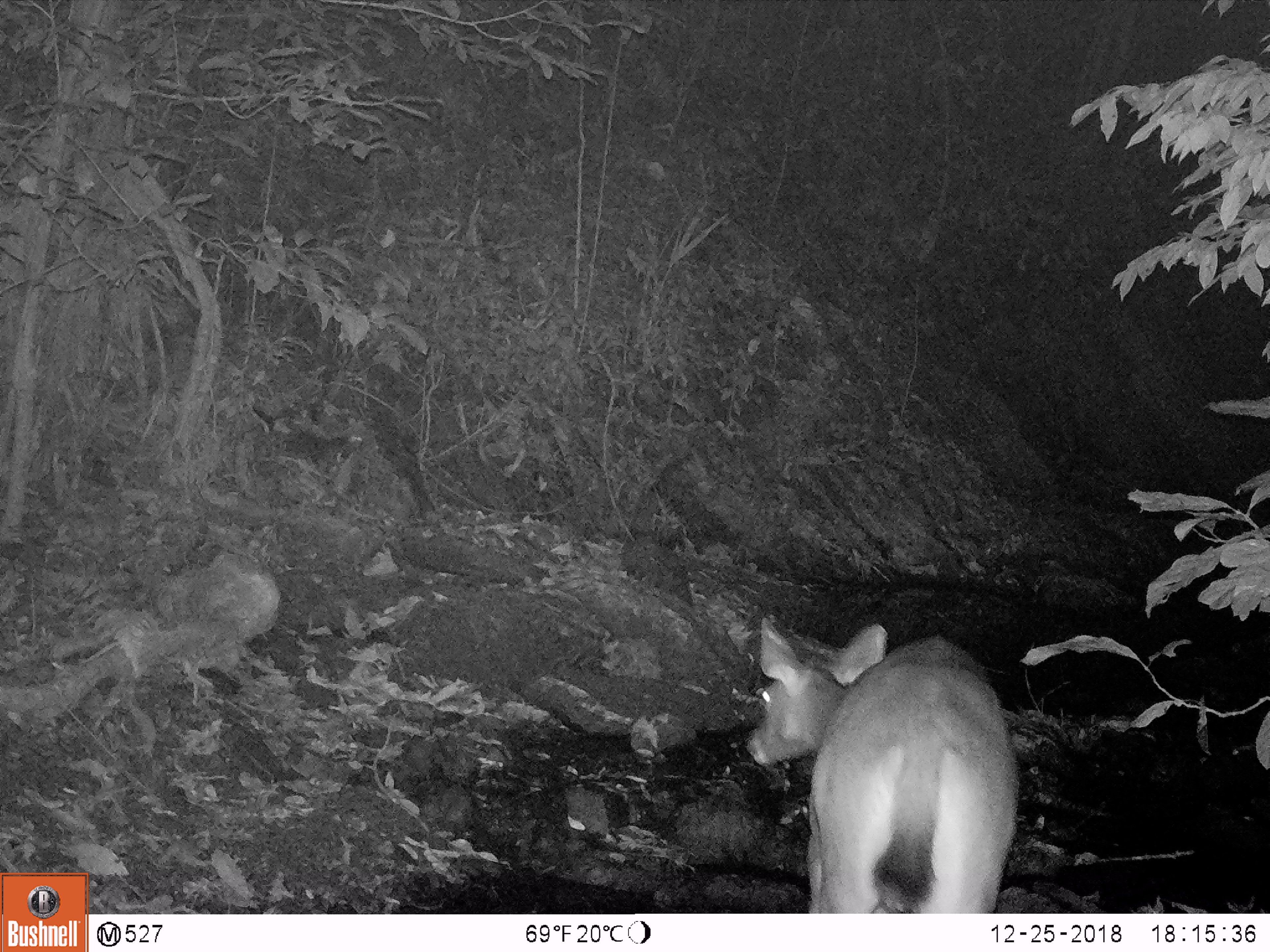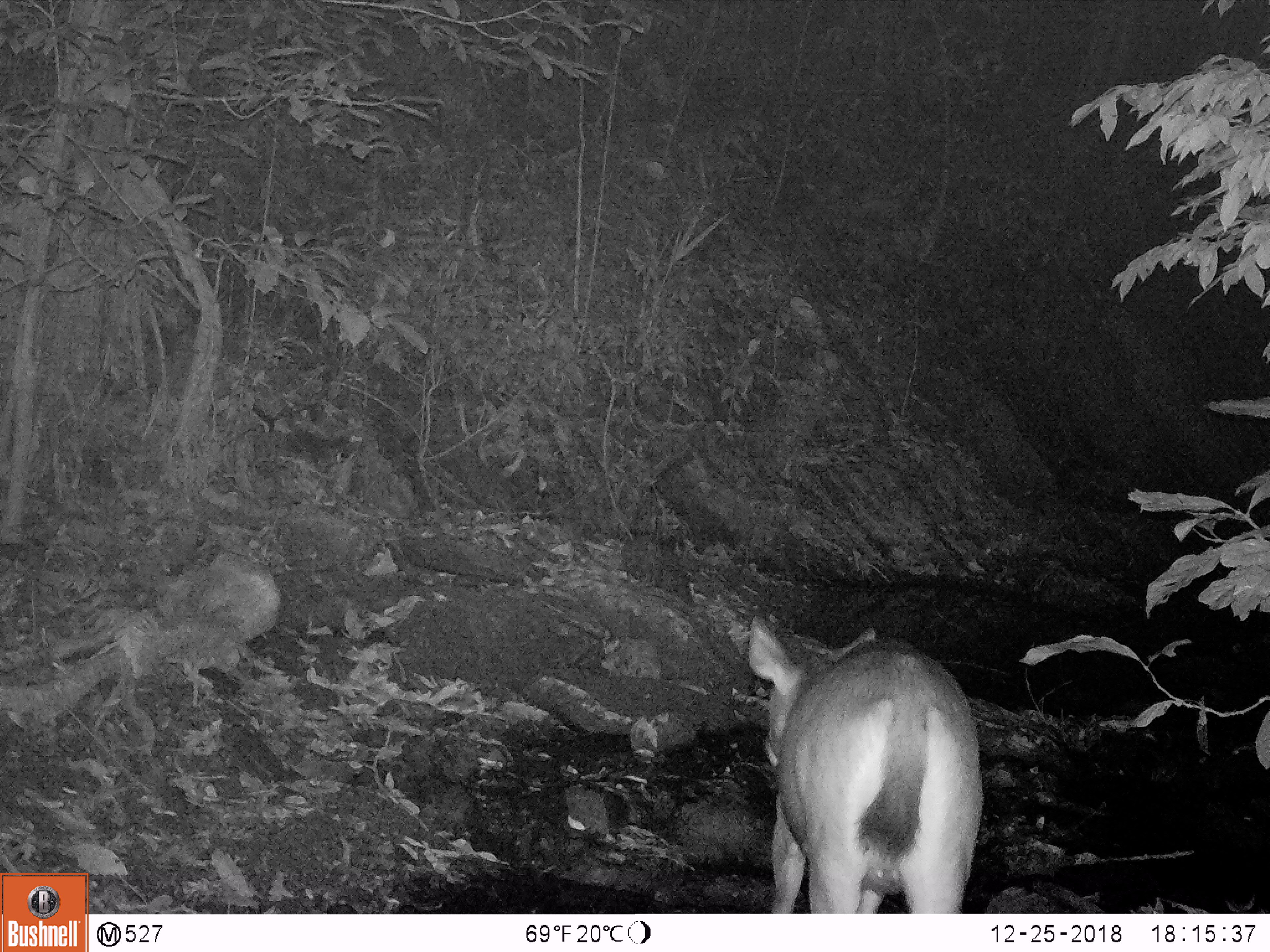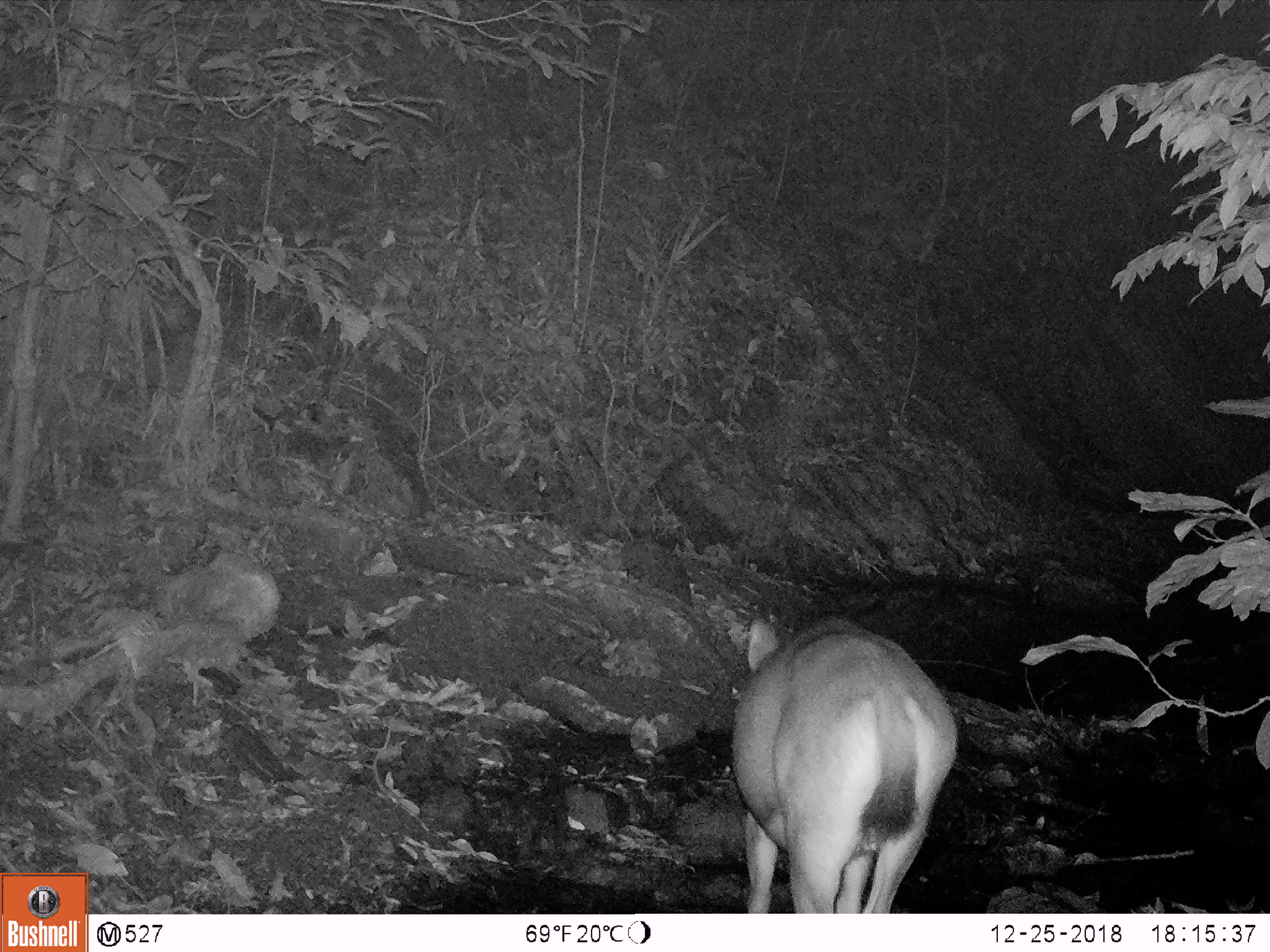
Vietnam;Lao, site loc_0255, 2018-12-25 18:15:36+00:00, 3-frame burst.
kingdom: Animalia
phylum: Chordata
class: Mammalia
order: Artiodactyla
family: Cervidae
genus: Rusa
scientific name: Rusa unicolor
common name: sambar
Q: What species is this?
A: Sambar (Rusa unicolor).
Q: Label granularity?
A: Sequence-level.